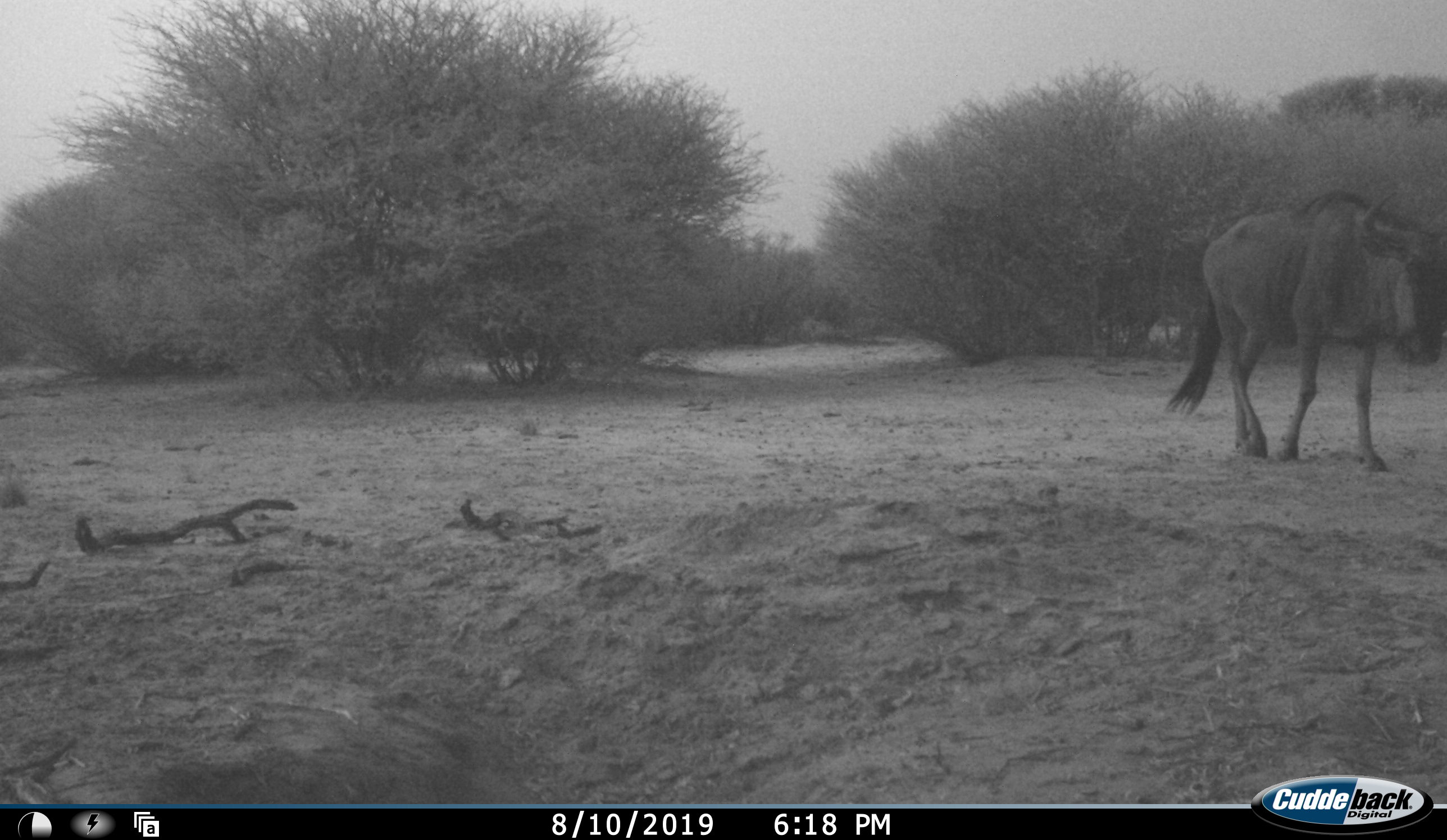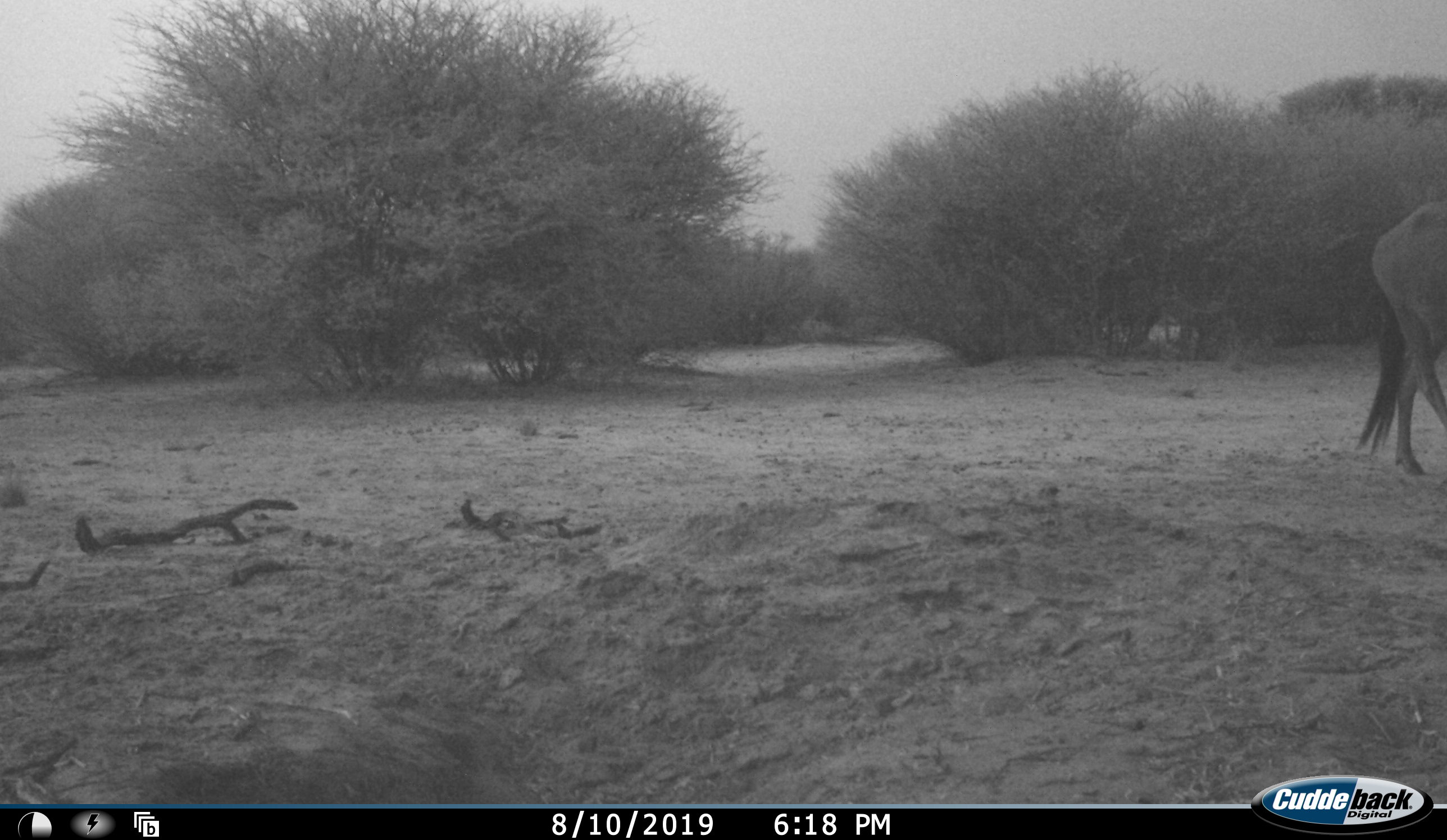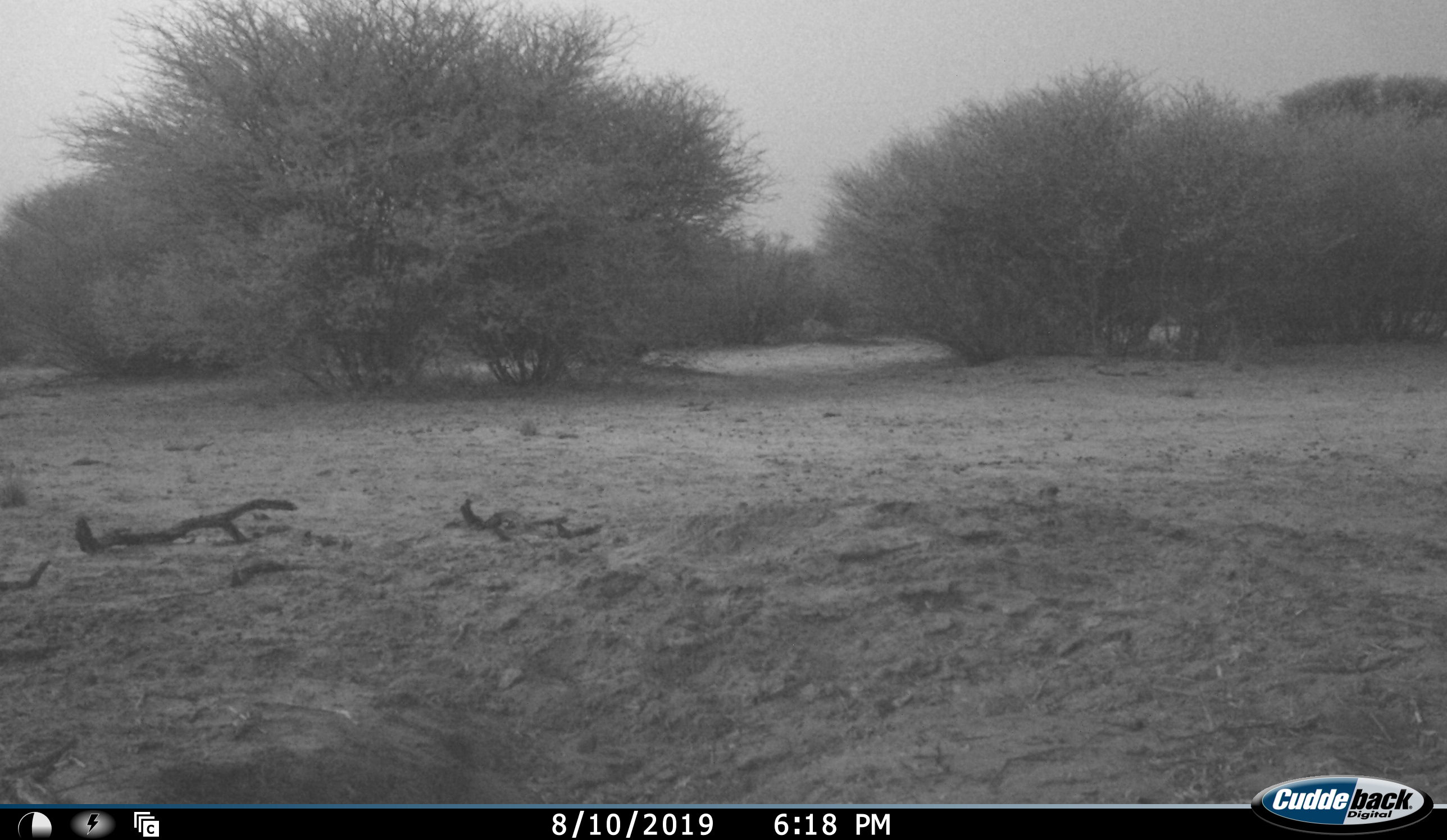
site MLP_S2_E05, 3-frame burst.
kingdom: Animalia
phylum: Chordata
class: Mammalia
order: Artiodactyla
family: Bovidae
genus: Connochaetes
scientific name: Connochaetes taurinus taurinus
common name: blue wildebeest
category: wildebeestblue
Wildebeestblue (blue wildebeest) (Connochaetes taurinus taurinus), count 1. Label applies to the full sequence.